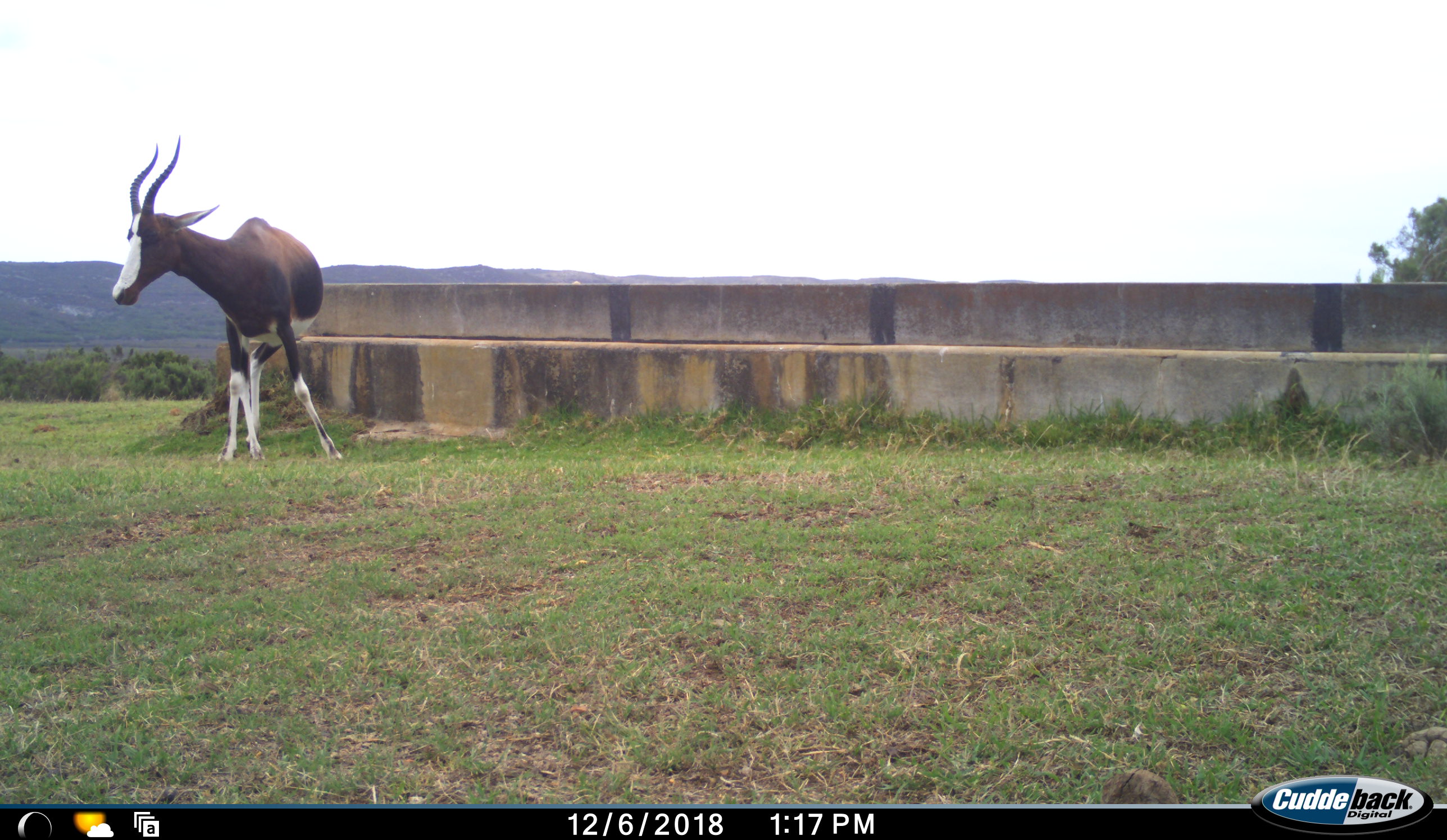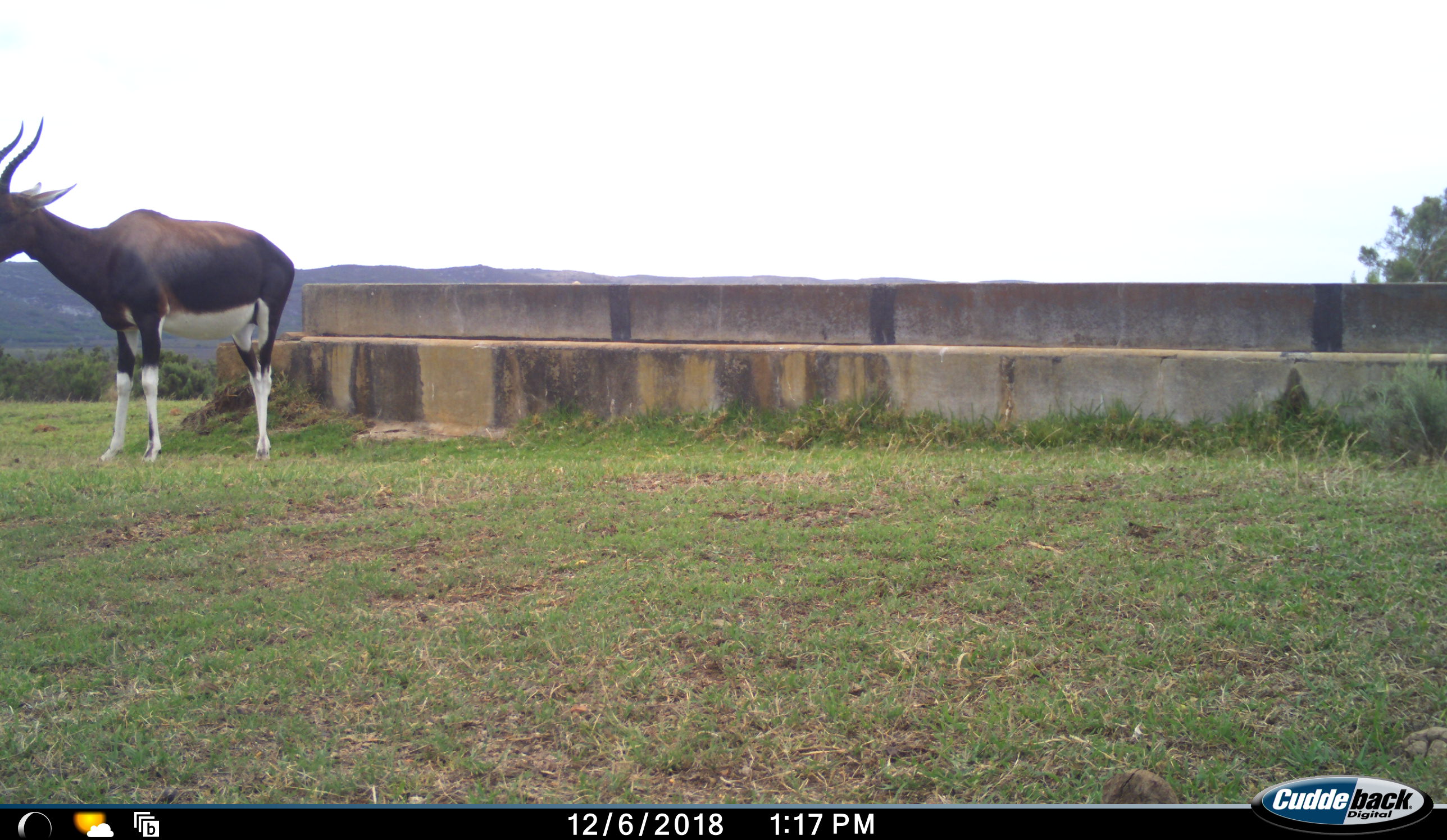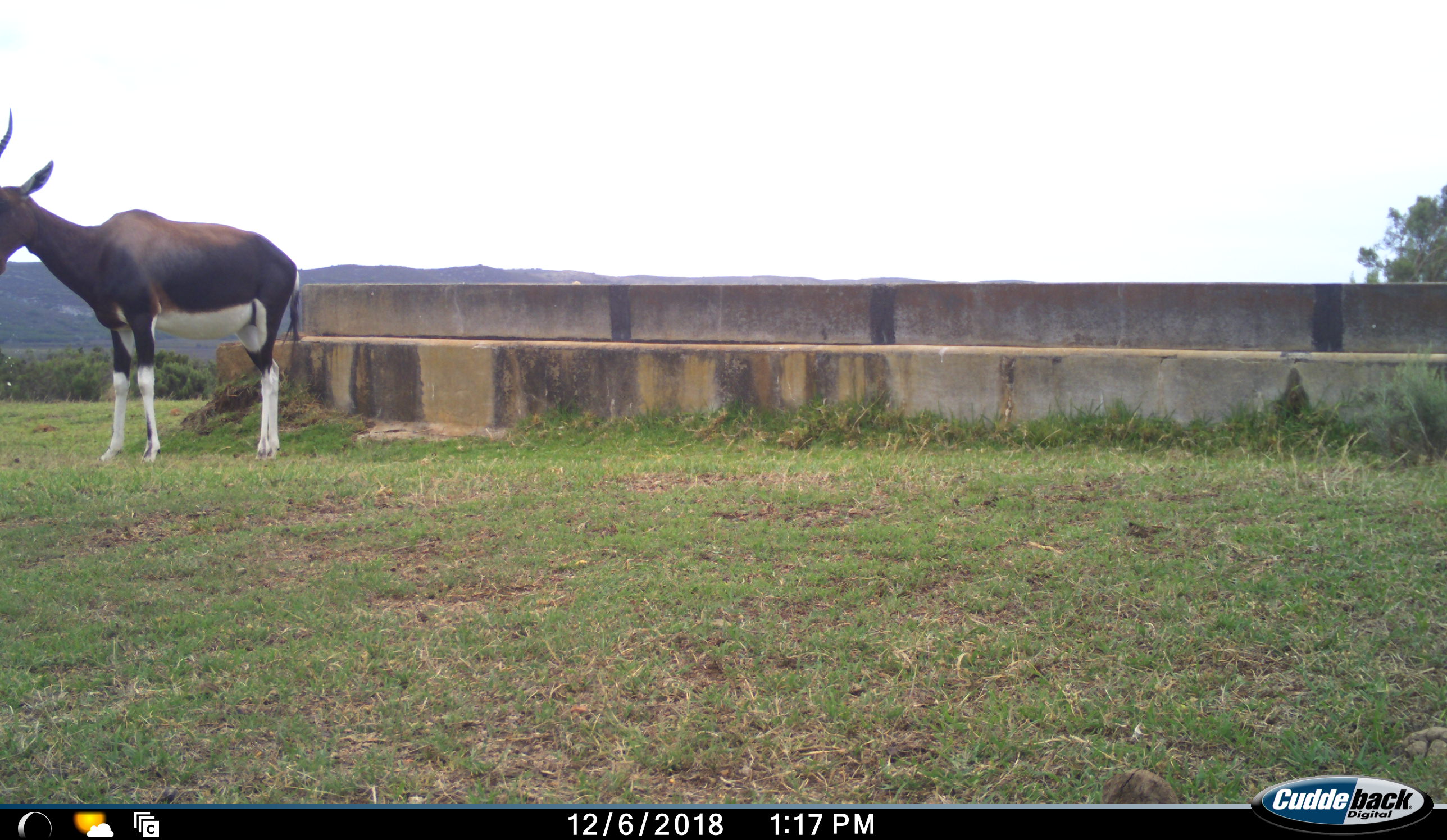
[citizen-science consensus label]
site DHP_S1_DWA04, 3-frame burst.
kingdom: Animalia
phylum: Chordata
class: Mammalia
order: Artiodactyla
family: Bovidae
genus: Damaliscus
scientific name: Damaliscus pygargus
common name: bontebok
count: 1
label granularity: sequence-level